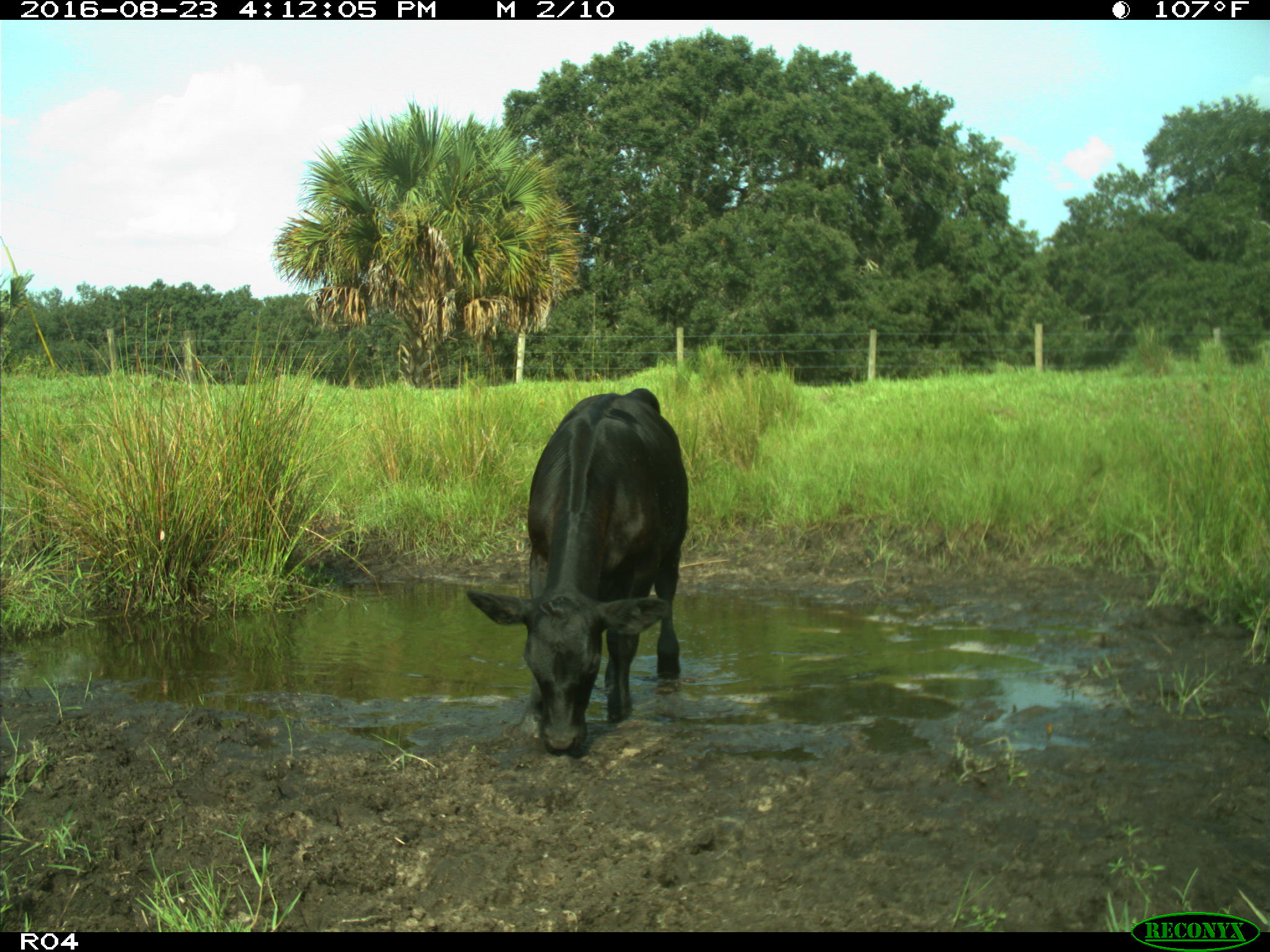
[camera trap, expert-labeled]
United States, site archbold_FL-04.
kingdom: Animalia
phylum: Chordata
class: Mammalia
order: Artiodactyla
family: Bovidae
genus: Bos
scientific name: Bos taurus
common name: domestic cow